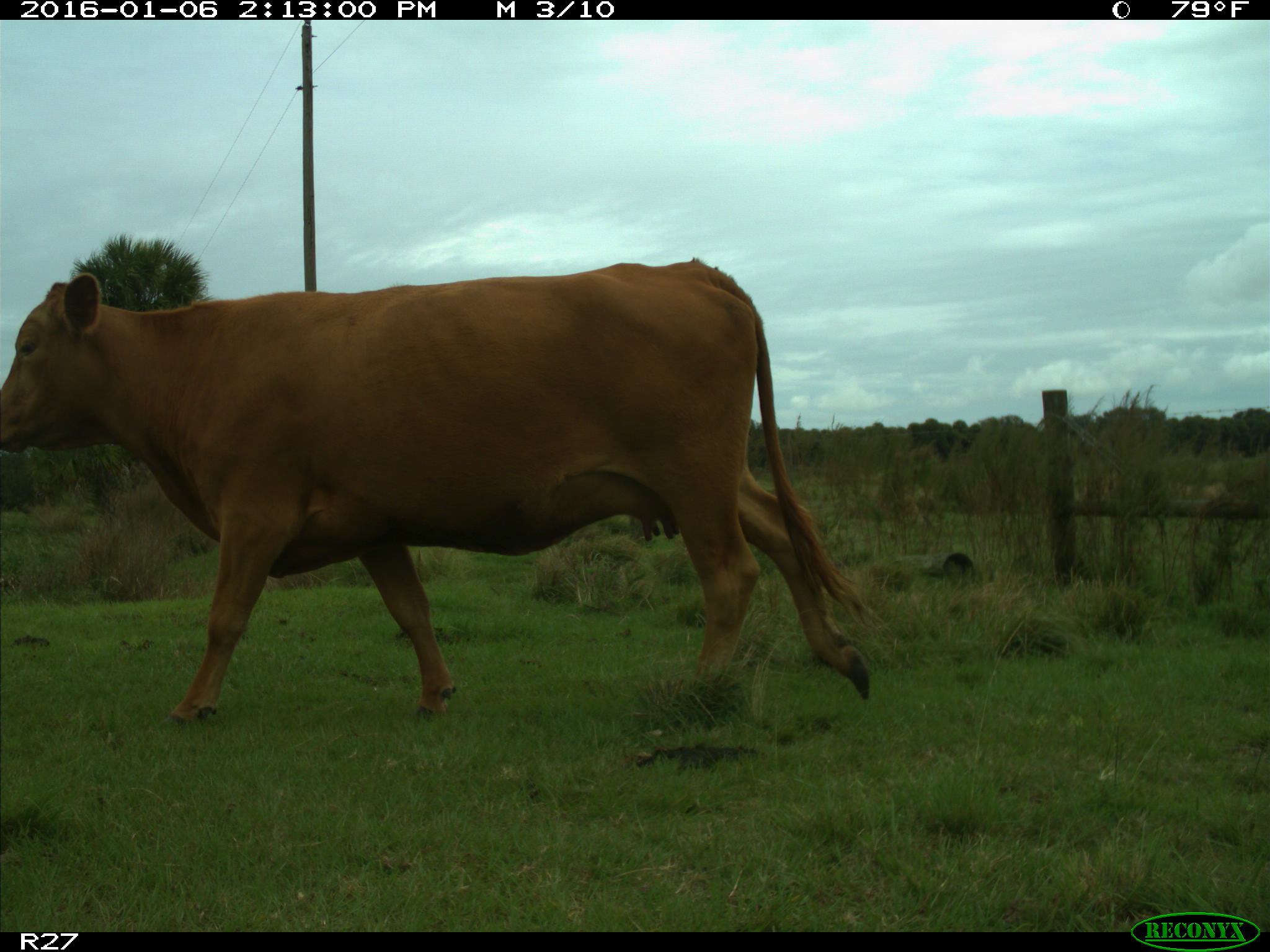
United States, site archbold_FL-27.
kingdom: Animalia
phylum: Chordata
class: Mammalia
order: Artiodactyla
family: Bovidae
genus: Bos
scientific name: Bos taurus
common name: domestic cow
Bos taurus (domestic cow).